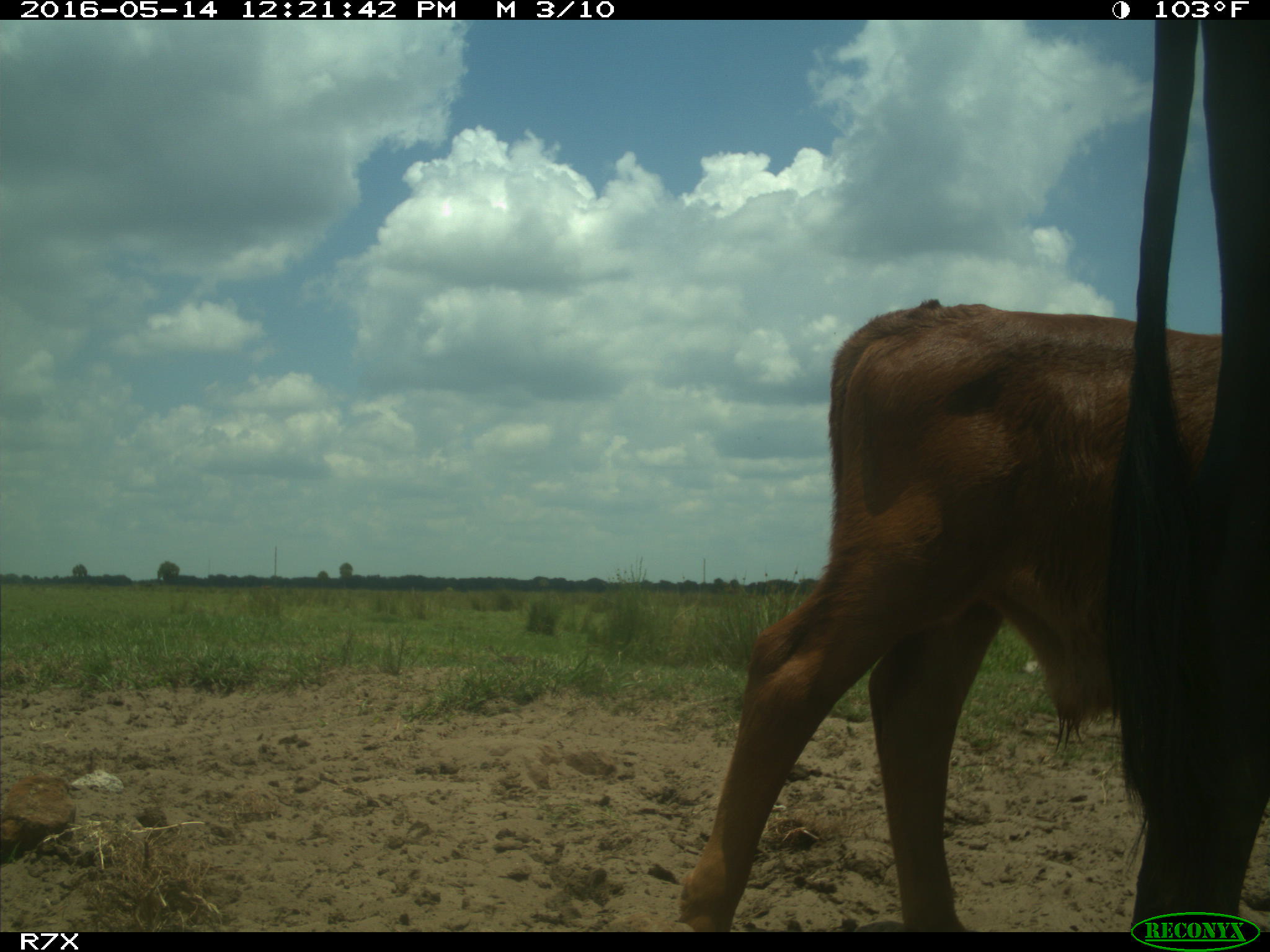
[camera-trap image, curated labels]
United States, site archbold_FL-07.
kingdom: Animalia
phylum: Chordata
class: Mammalia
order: Artiodactyla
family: Bovidae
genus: Bos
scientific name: Bos taurus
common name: domestic cow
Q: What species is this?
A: Bos taurus (domestic cow).